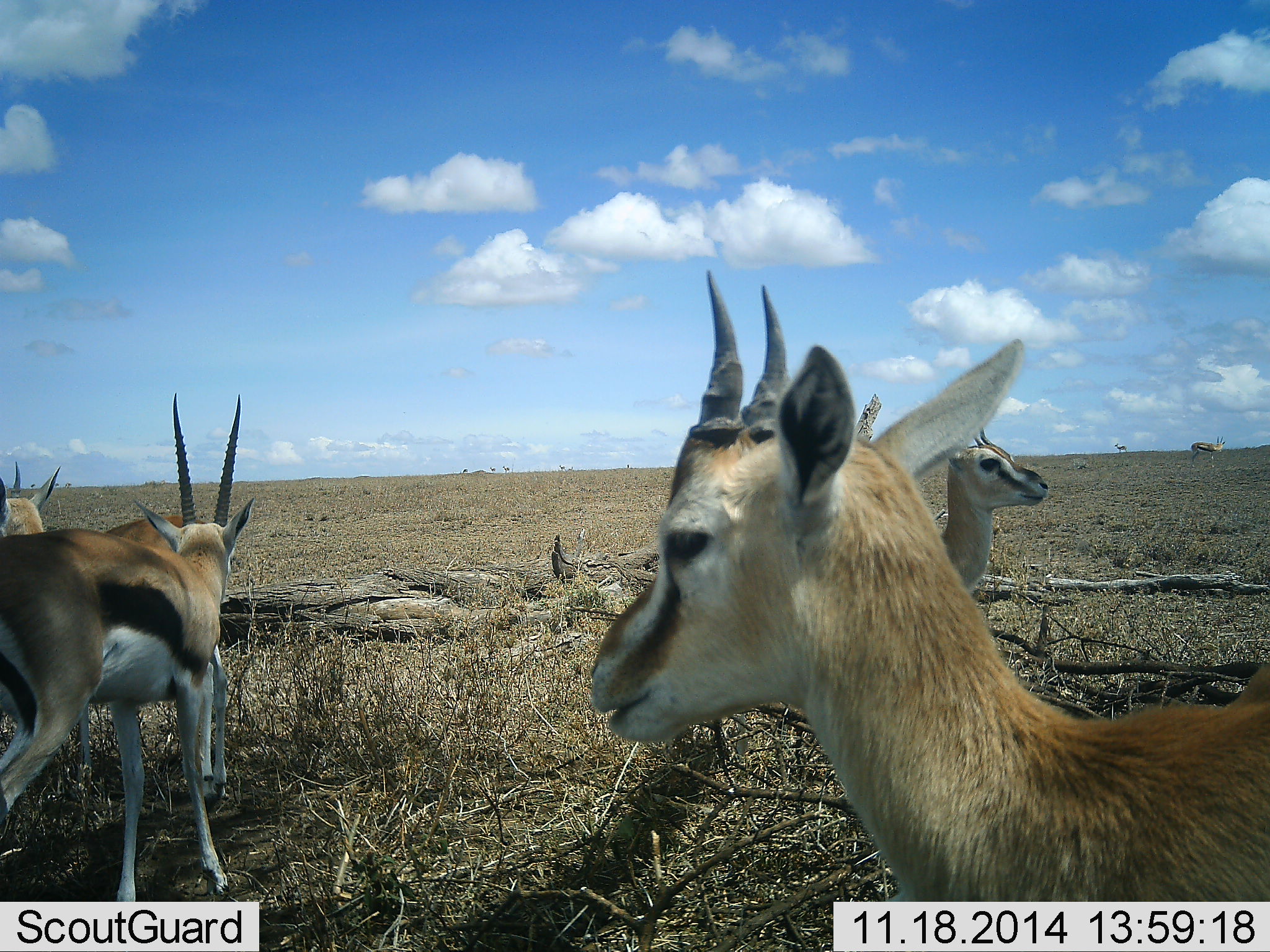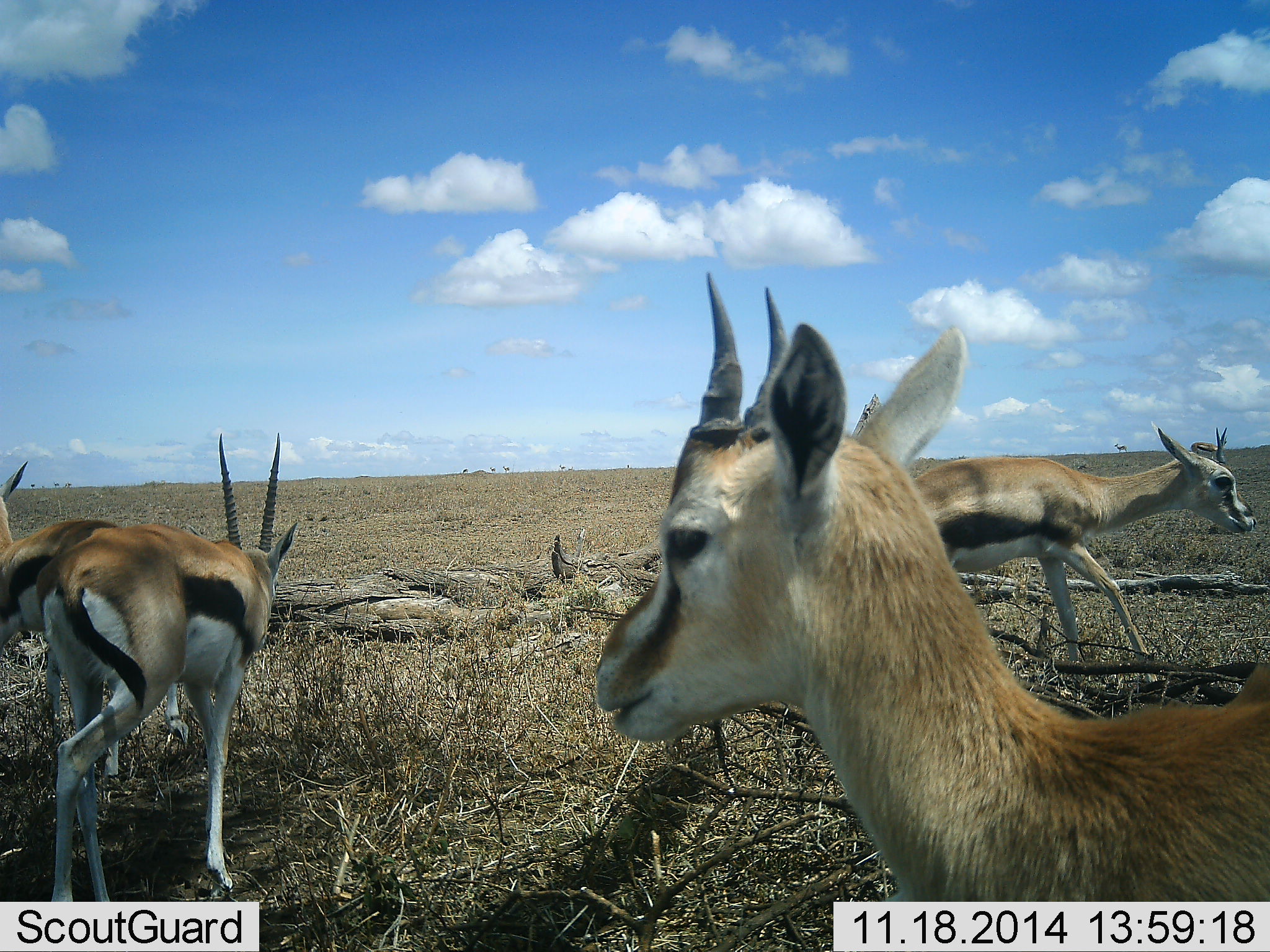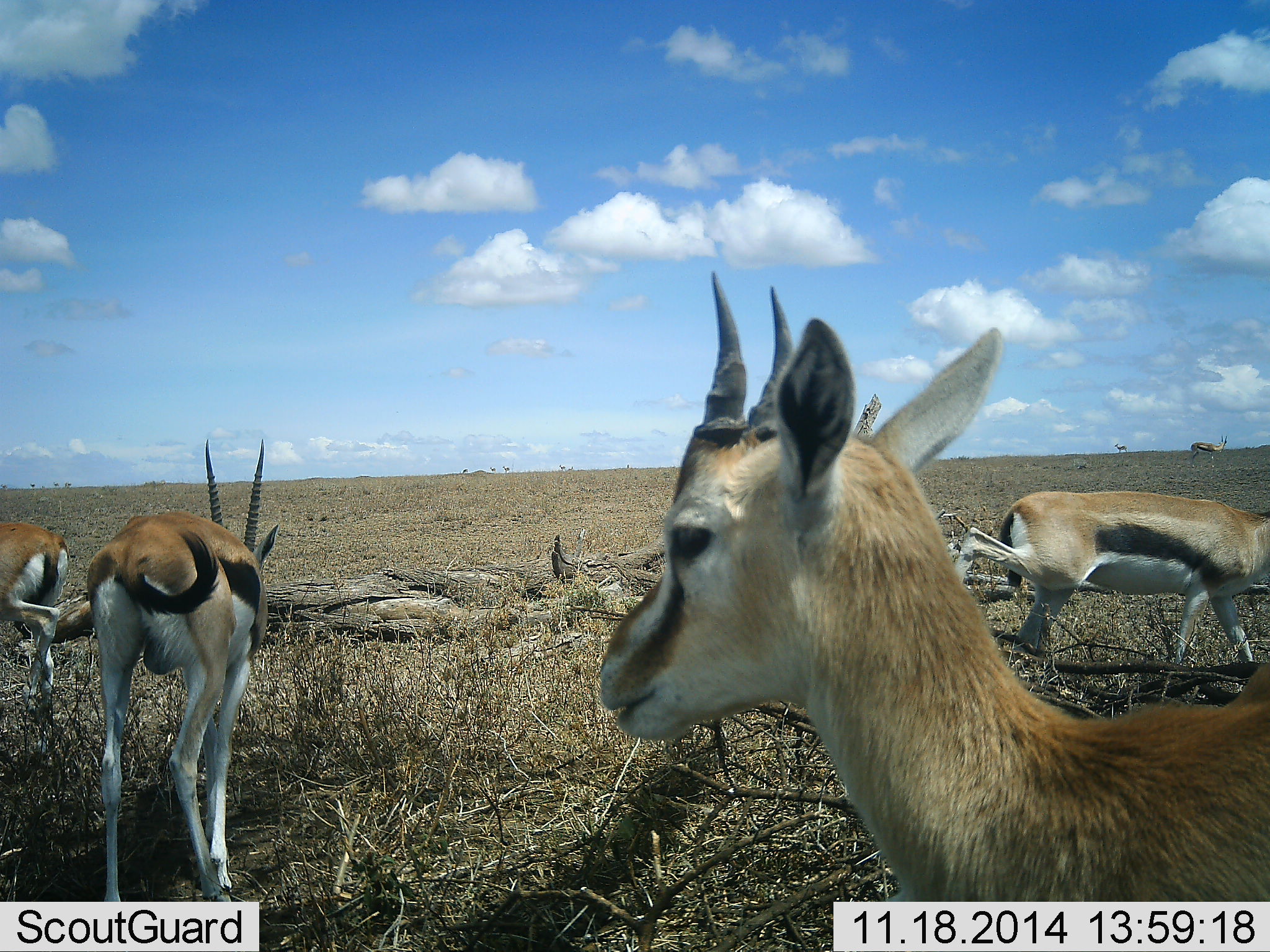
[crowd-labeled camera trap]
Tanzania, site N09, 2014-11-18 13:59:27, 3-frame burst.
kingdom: Animalia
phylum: Chordata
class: Mammalia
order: Artiodactyla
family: Bovidae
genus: Eudorcas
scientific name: Eudorcas thomsonii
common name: thomson's gazelle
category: gazellethomsons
Gazellethomsons (thomson's gazelle) (Eudorcas thomsonii), count 4. Behavior (volunteer vote fractions): standing 82%, resting 9%, moving 91%, interacting 9%. Young present (vote fraction): 9%. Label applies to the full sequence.